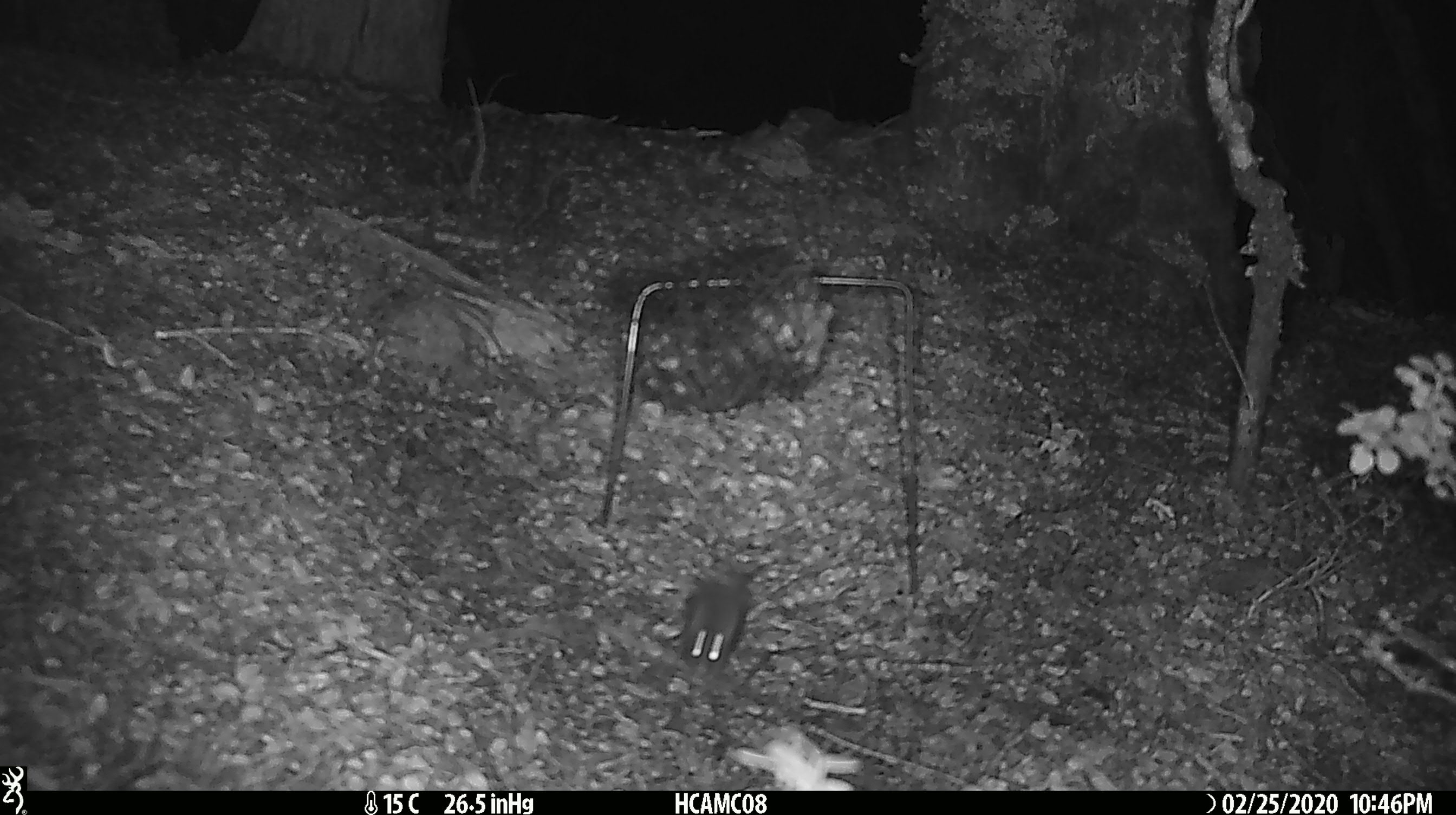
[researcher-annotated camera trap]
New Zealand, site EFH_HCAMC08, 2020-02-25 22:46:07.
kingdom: Animalia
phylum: Chordata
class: Mammalia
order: Rodentia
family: Muridae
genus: Mus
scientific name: Mus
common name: mouse